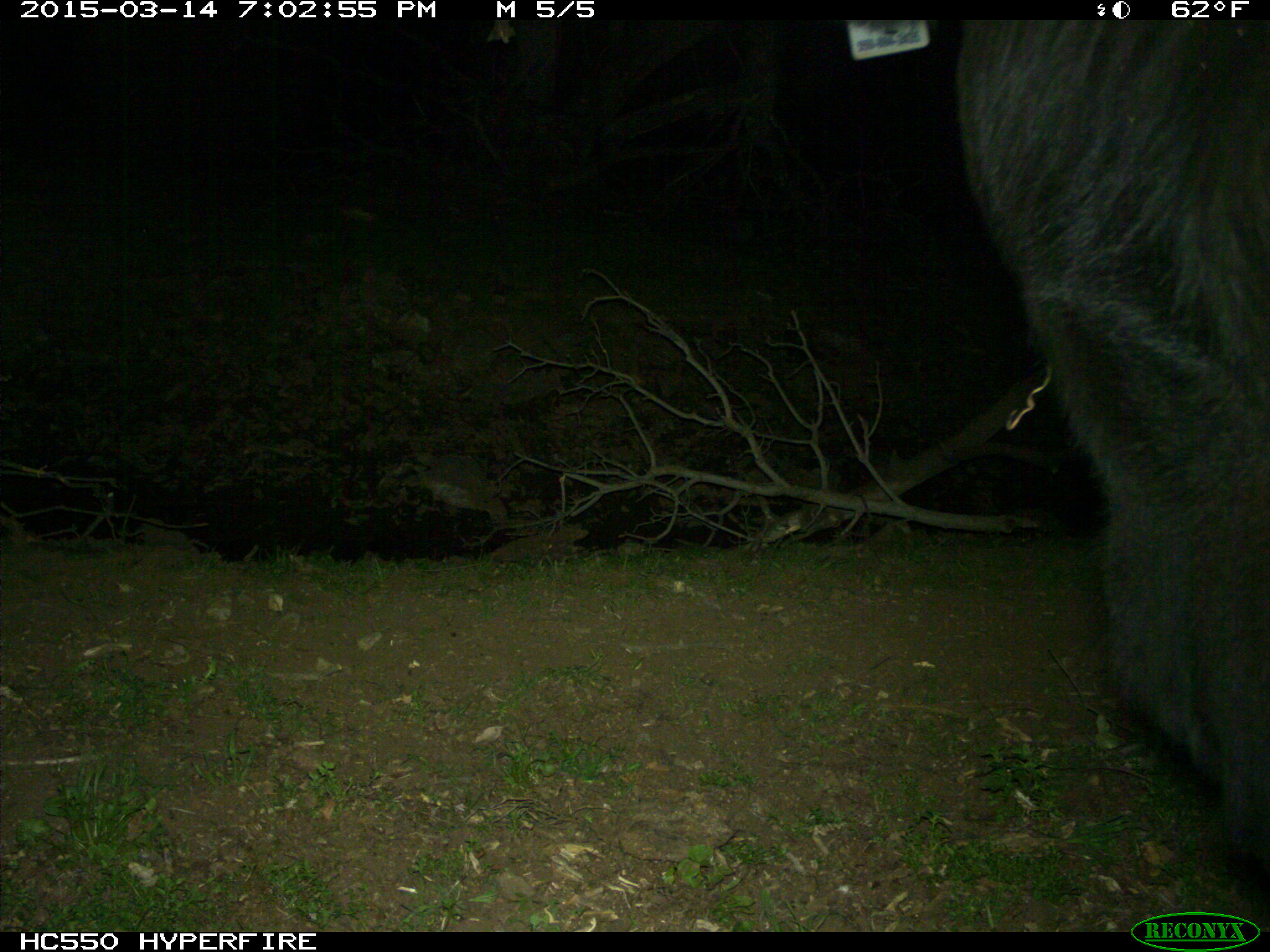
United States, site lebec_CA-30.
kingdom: Animalia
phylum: Chordata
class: Mammalia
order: Artiodactyla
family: Bovidae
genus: Bos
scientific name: Bos taurus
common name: domestic cow